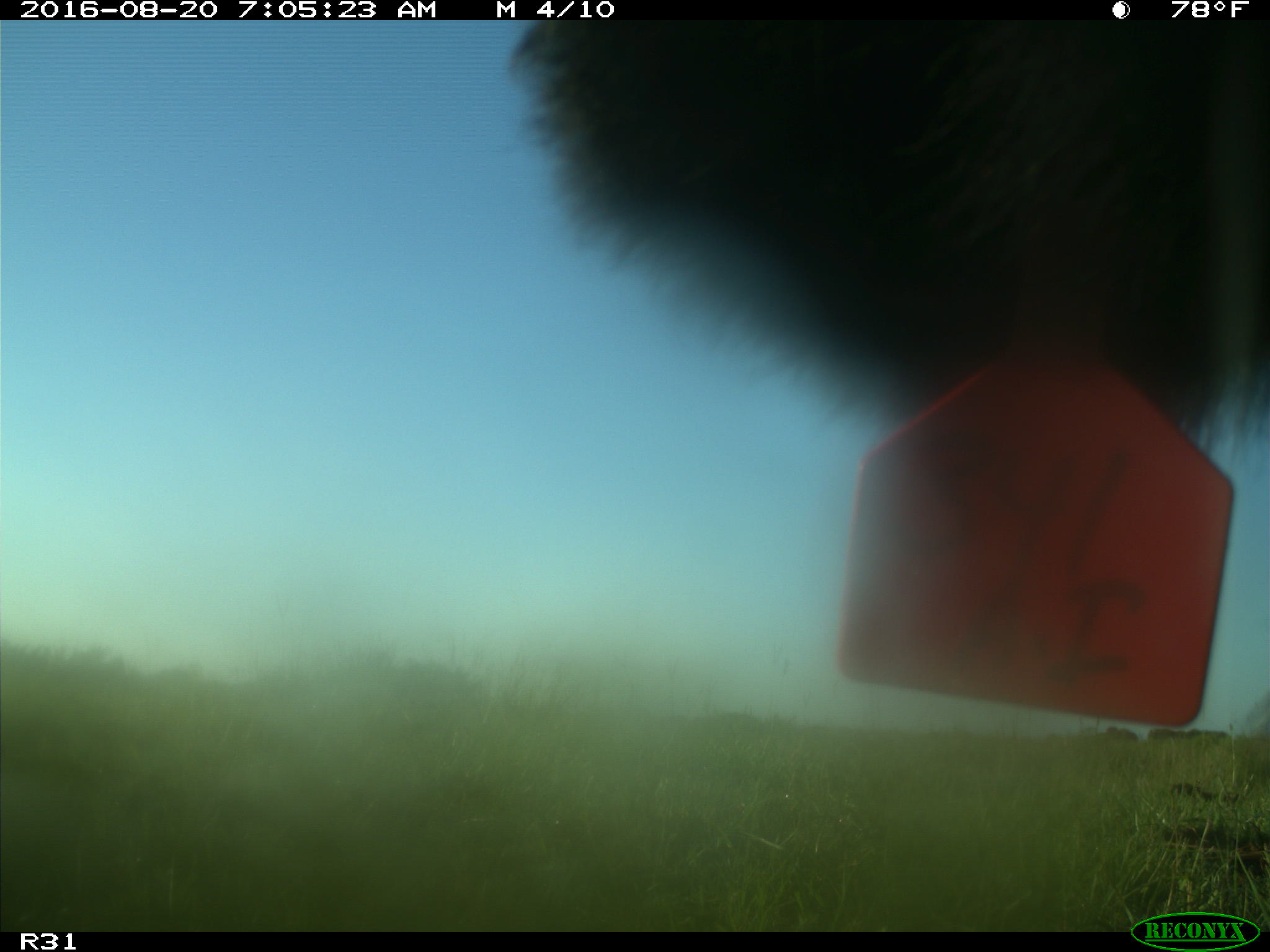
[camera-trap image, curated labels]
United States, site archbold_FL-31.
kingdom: Animalia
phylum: Chordata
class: Mammalia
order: Artiodactyla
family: Bovidae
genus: Bos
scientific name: Bos taurus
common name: domestic cow